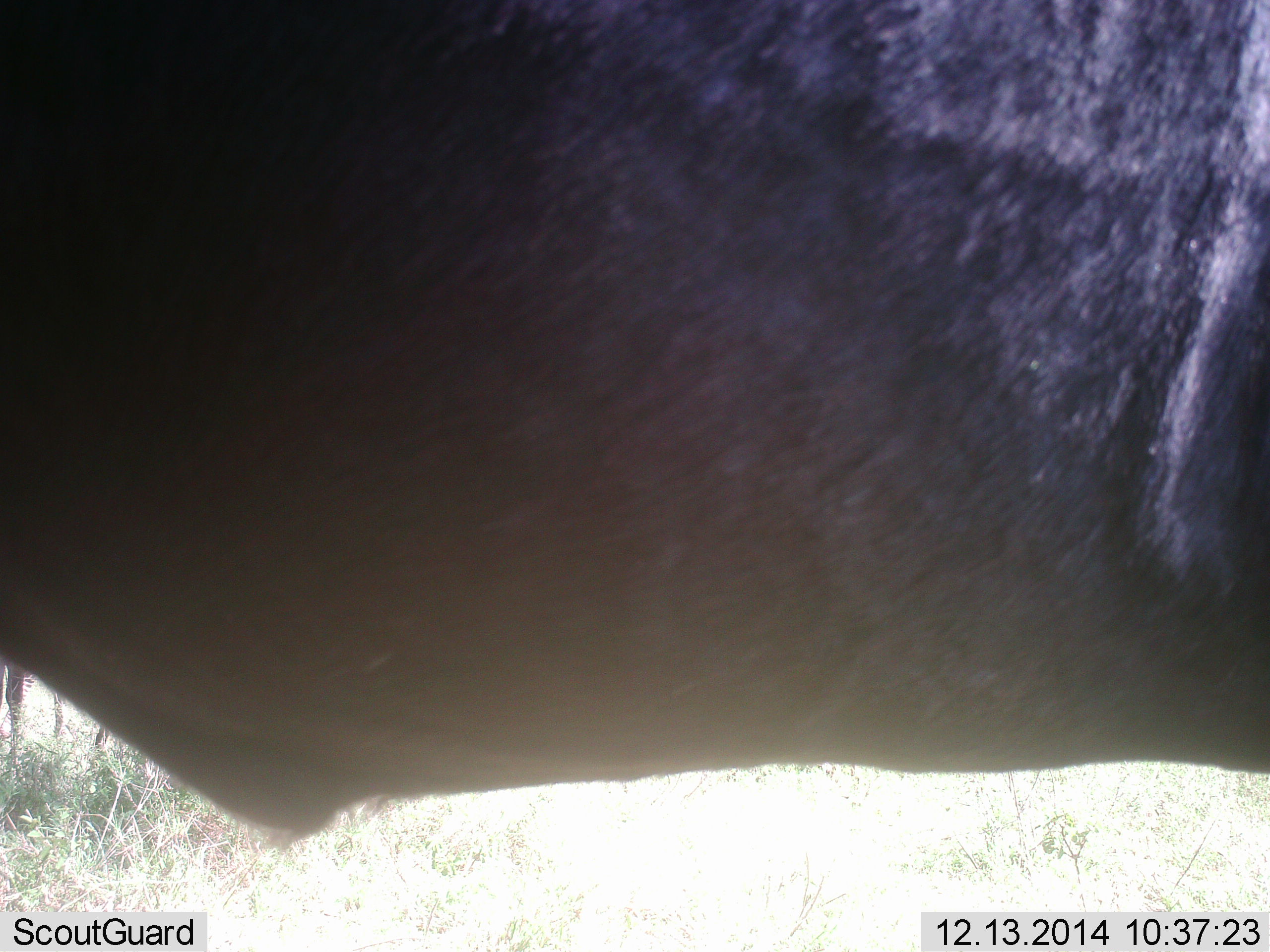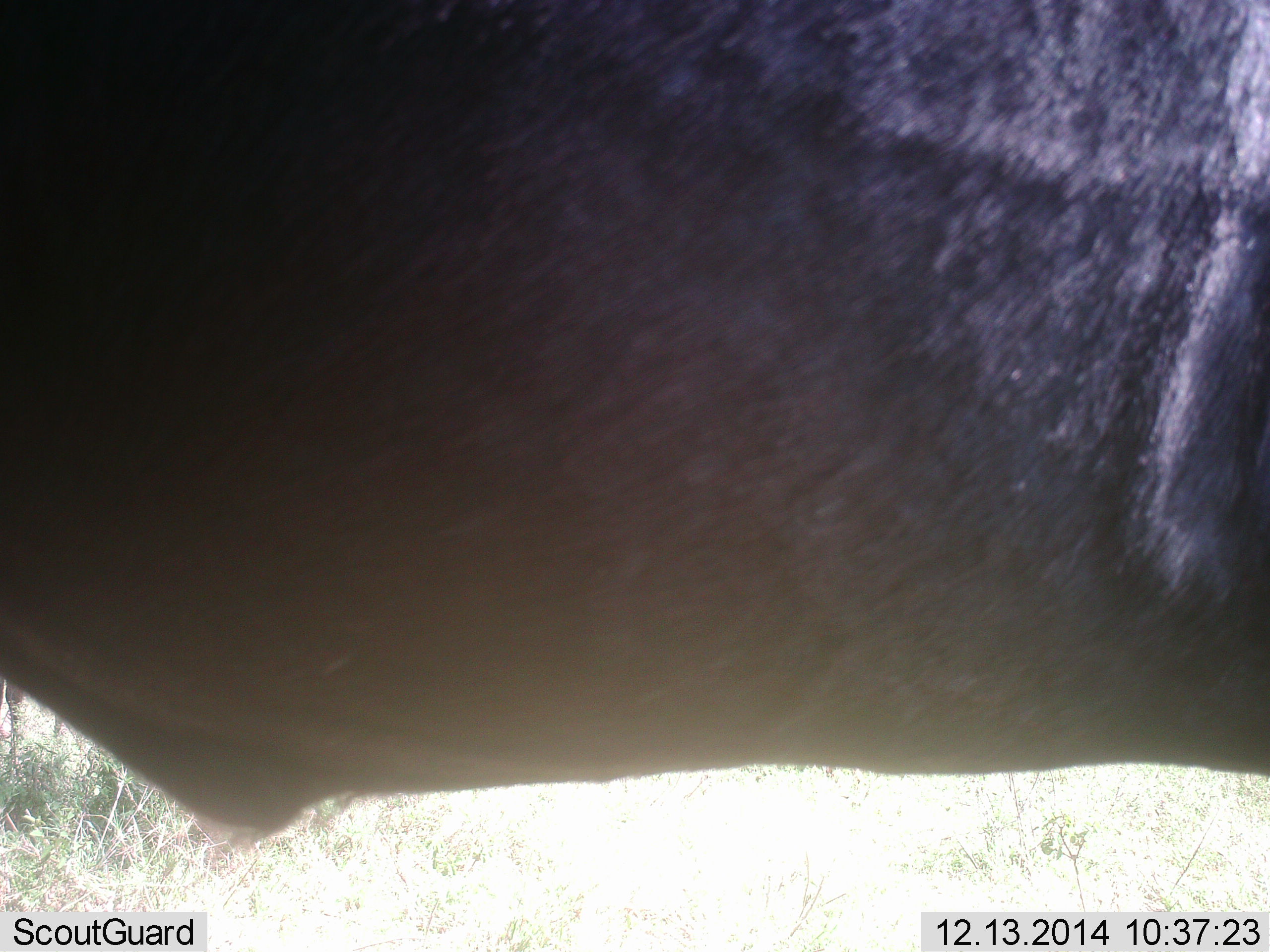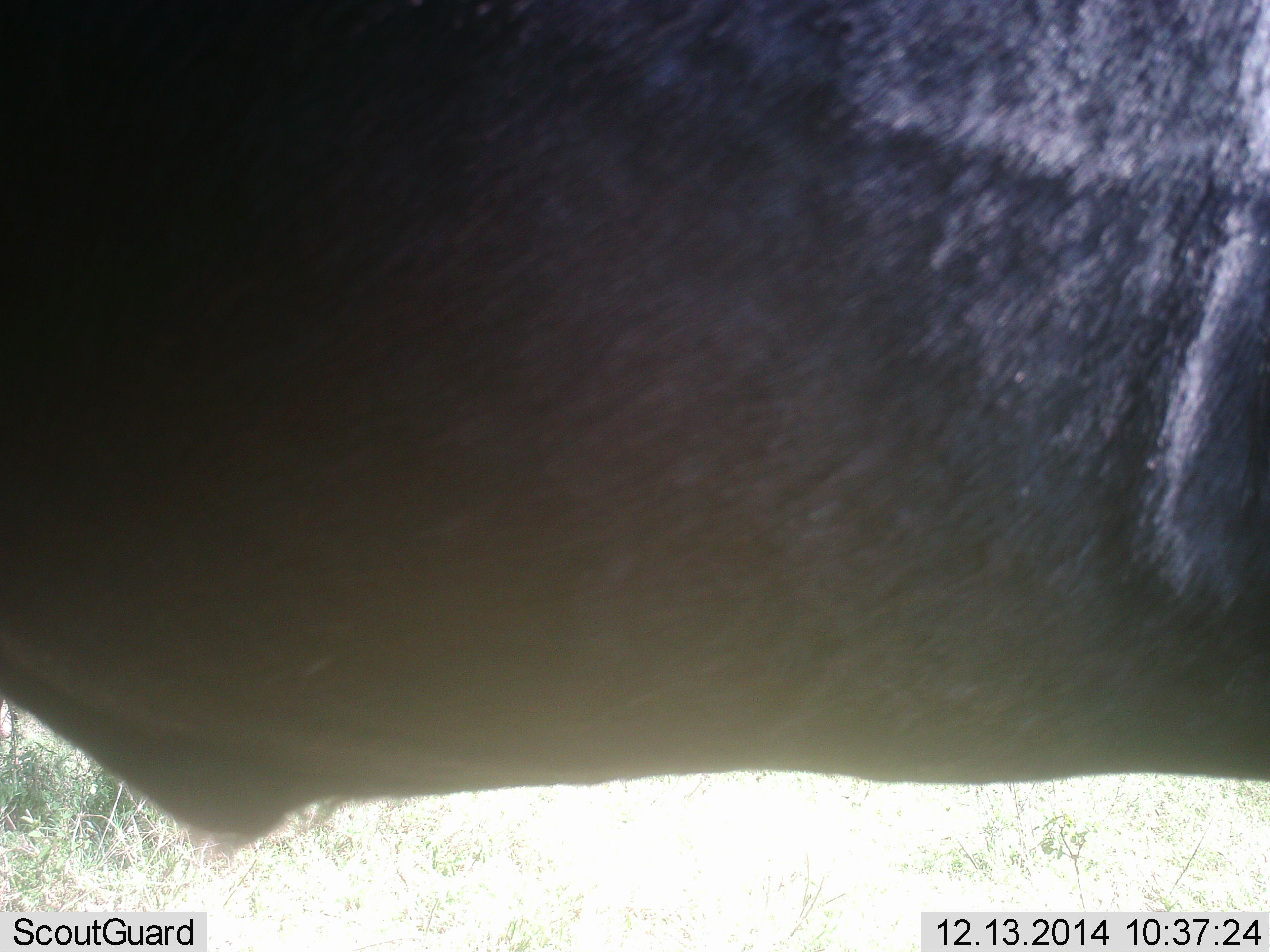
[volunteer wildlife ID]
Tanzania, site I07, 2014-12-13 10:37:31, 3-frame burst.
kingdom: Animalia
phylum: Chordata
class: Mammalia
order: Artiodactyla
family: Bovidae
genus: Connochaetes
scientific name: Connochaetes taurinus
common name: blue wildebeest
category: wildebeest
Wildebeest (blue wildebeest) (Connochaetes taurinus), count 1. Behavior (volunteer vote fractions): standing 100%, resting 0%, moving 0%, interacting 0%. Young present (vote fraction): 0%. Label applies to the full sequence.